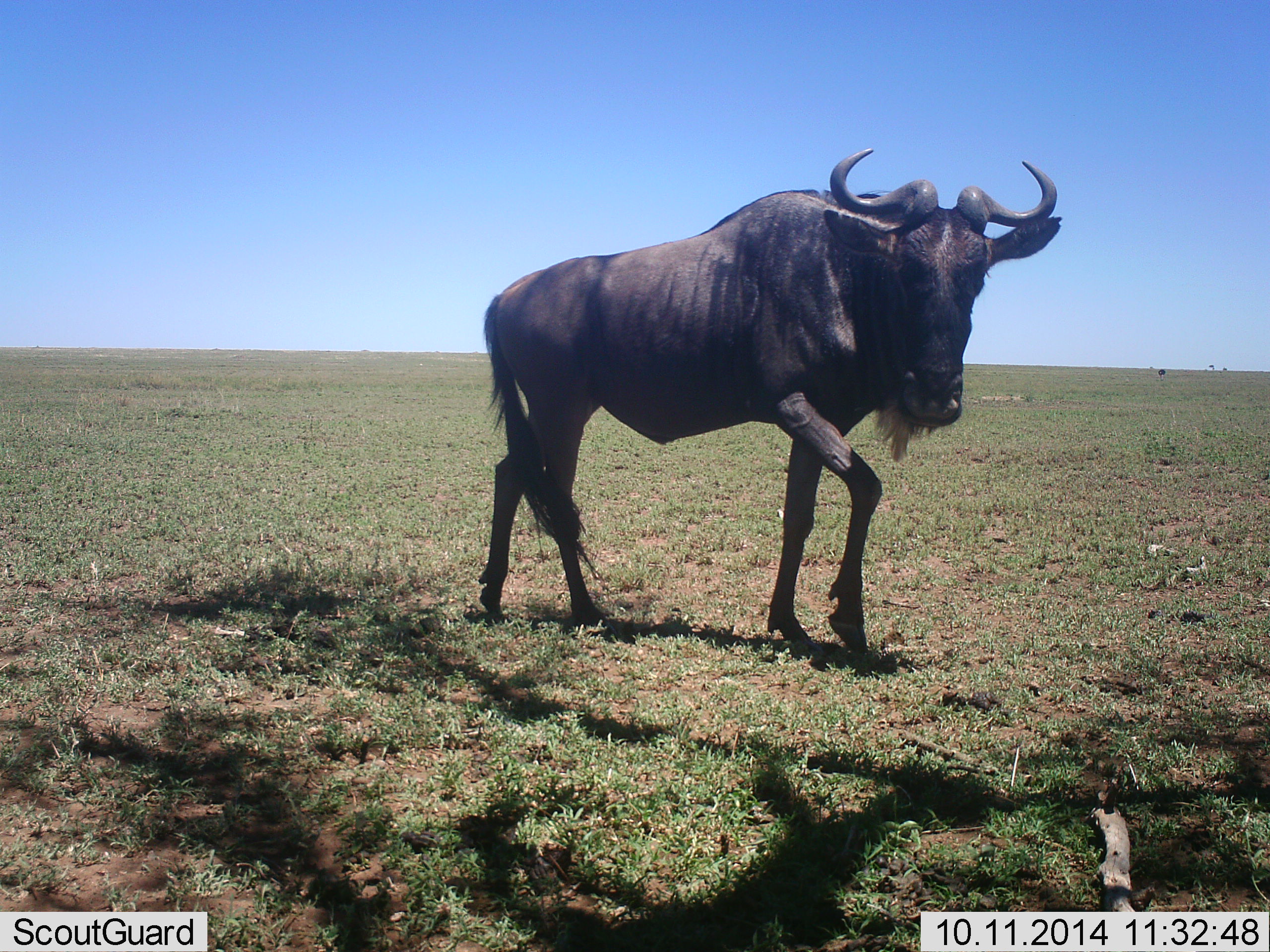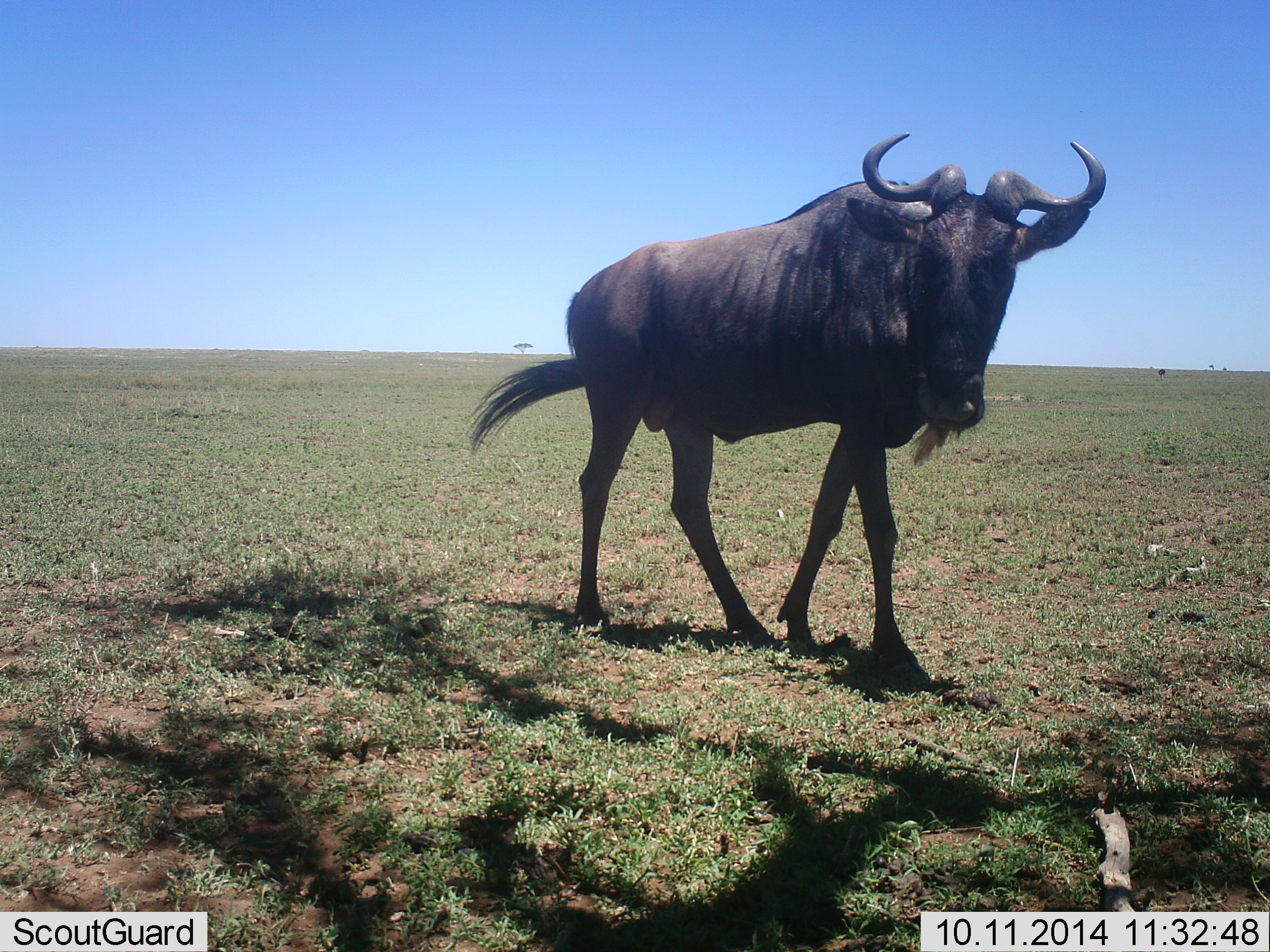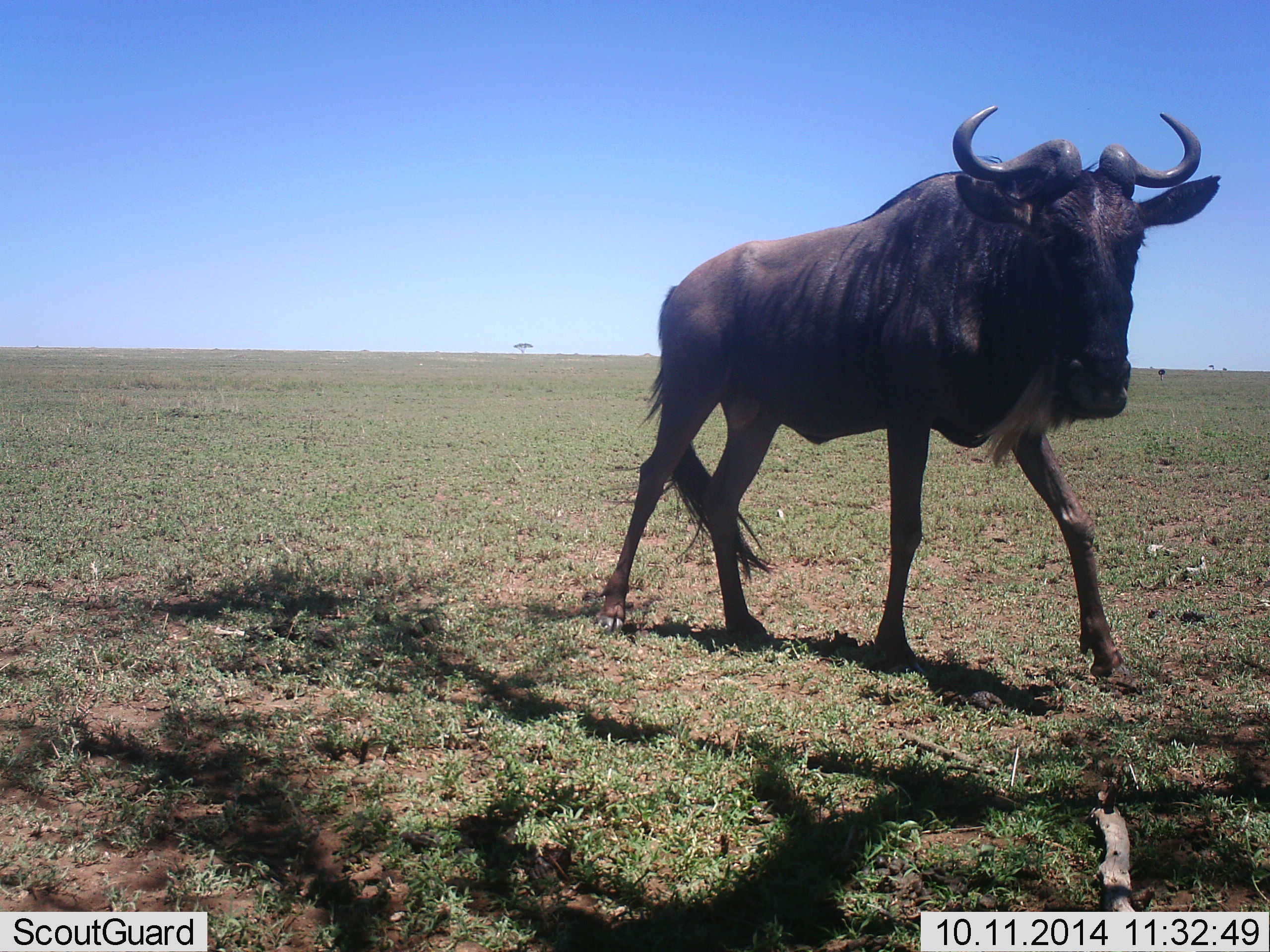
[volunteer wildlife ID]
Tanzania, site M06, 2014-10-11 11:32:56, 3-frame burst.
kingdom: Animalia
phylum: Chordata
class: Mammalia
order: Artiodactyla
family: Bovidae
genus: Connochaetes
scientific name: Connochaetes taurinus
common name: blue wildebeest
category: wildebeest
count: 1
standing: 10%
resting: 0%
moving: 90%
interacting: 0%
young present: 0%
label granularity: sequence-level